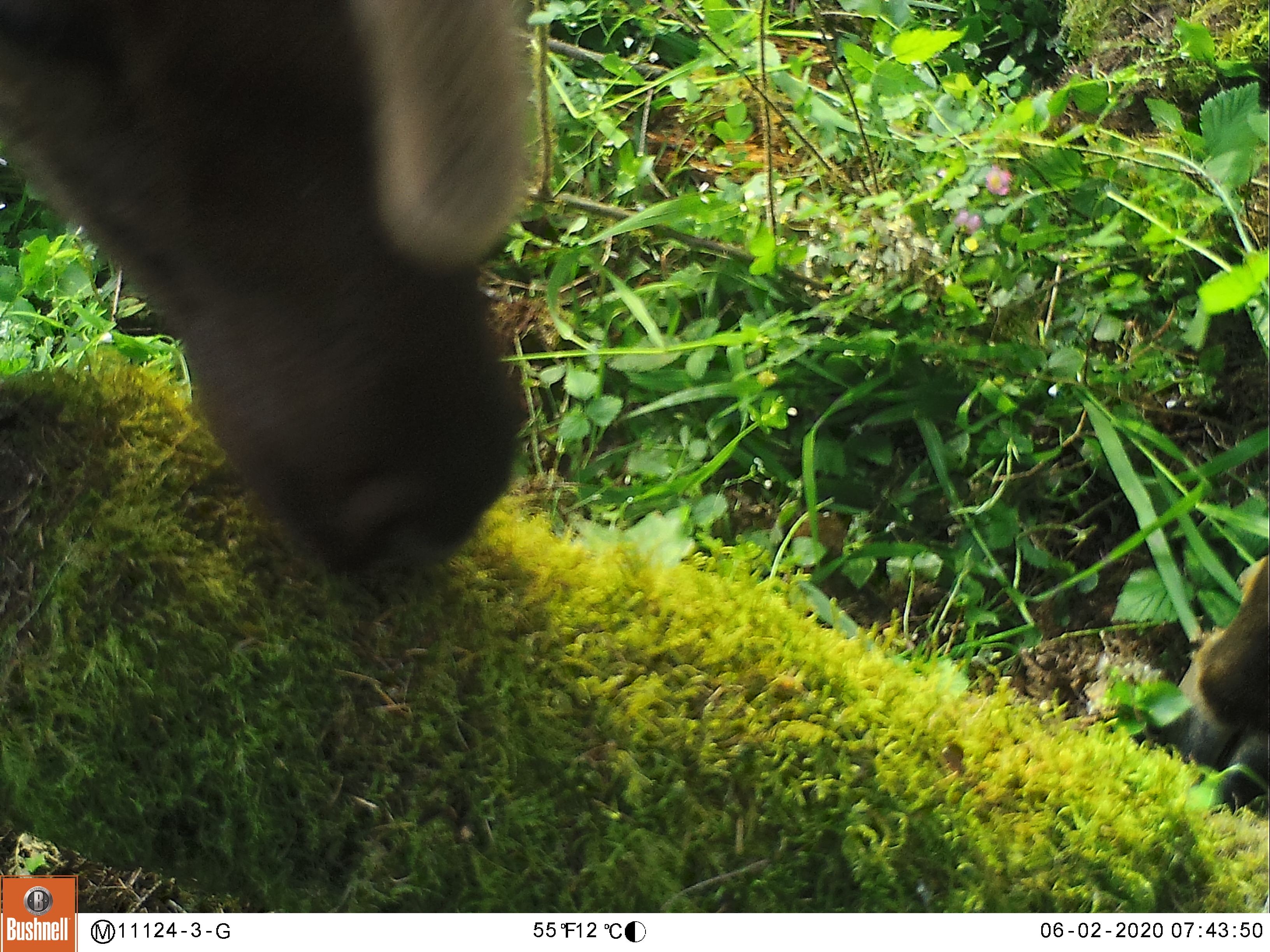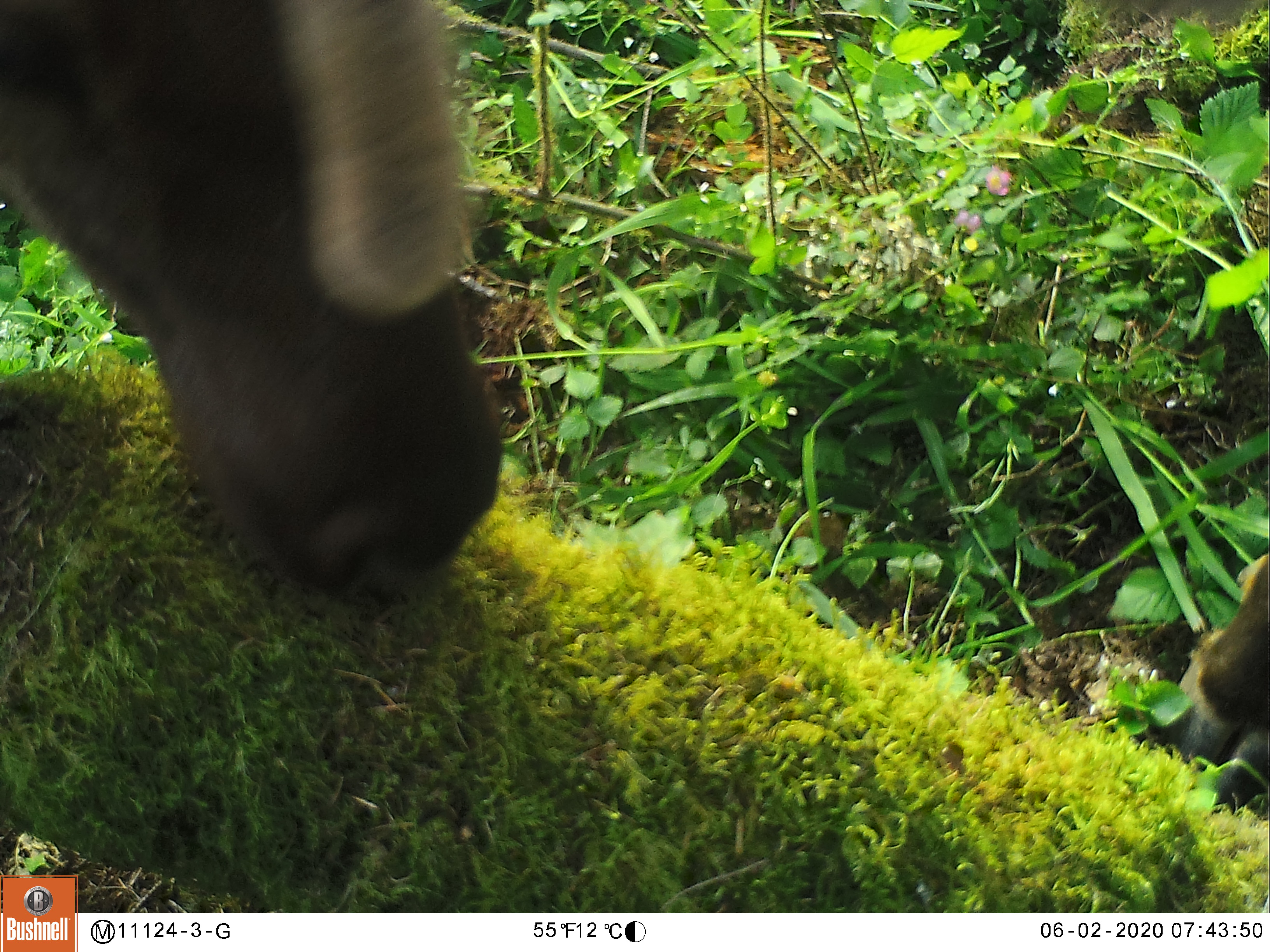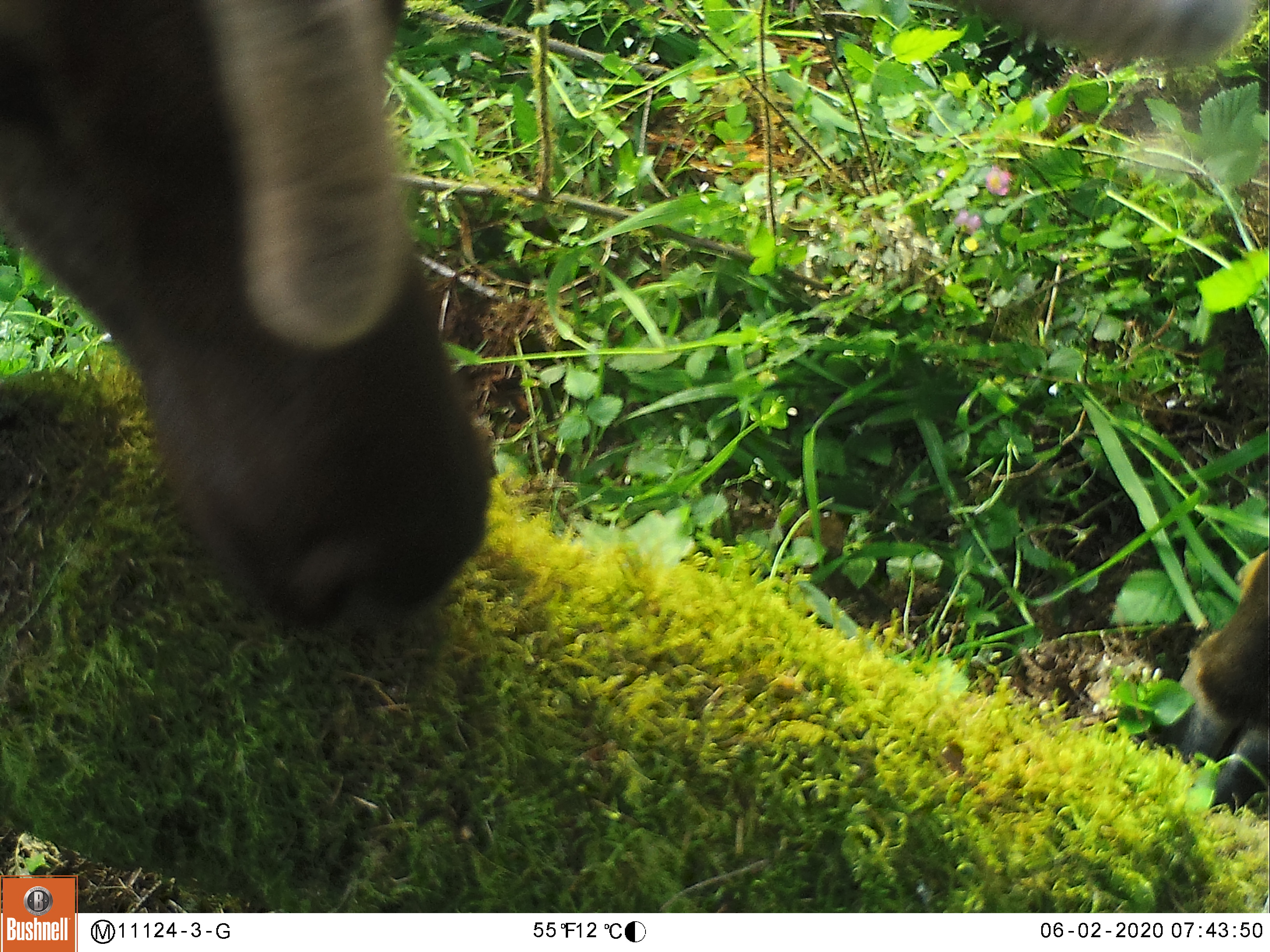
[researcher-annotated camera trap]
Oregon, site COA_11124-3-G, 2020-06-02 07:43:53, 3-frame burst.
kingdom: Animalia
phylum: Chordata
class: Mammalia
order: Artiodactyla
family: Cervidae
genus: Cervus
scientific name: Cervus canadensis roosevelti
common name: roosevelt elk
Roosevelt elk (Cervus canadensis roosevelti).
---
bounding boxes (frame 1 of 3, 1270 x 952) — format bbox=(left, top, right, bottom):
roosevelt elk: bbox=(0, 3, 561, 609)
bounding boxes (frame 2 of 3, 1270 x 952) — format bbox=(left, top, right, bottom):
roosevelt elk: bbox=(0, 1, 512, 622)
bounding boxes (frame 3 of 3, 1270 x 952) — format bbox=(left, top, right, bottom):
roosevelt elk: bbox=(5, 1, 1259, 653)